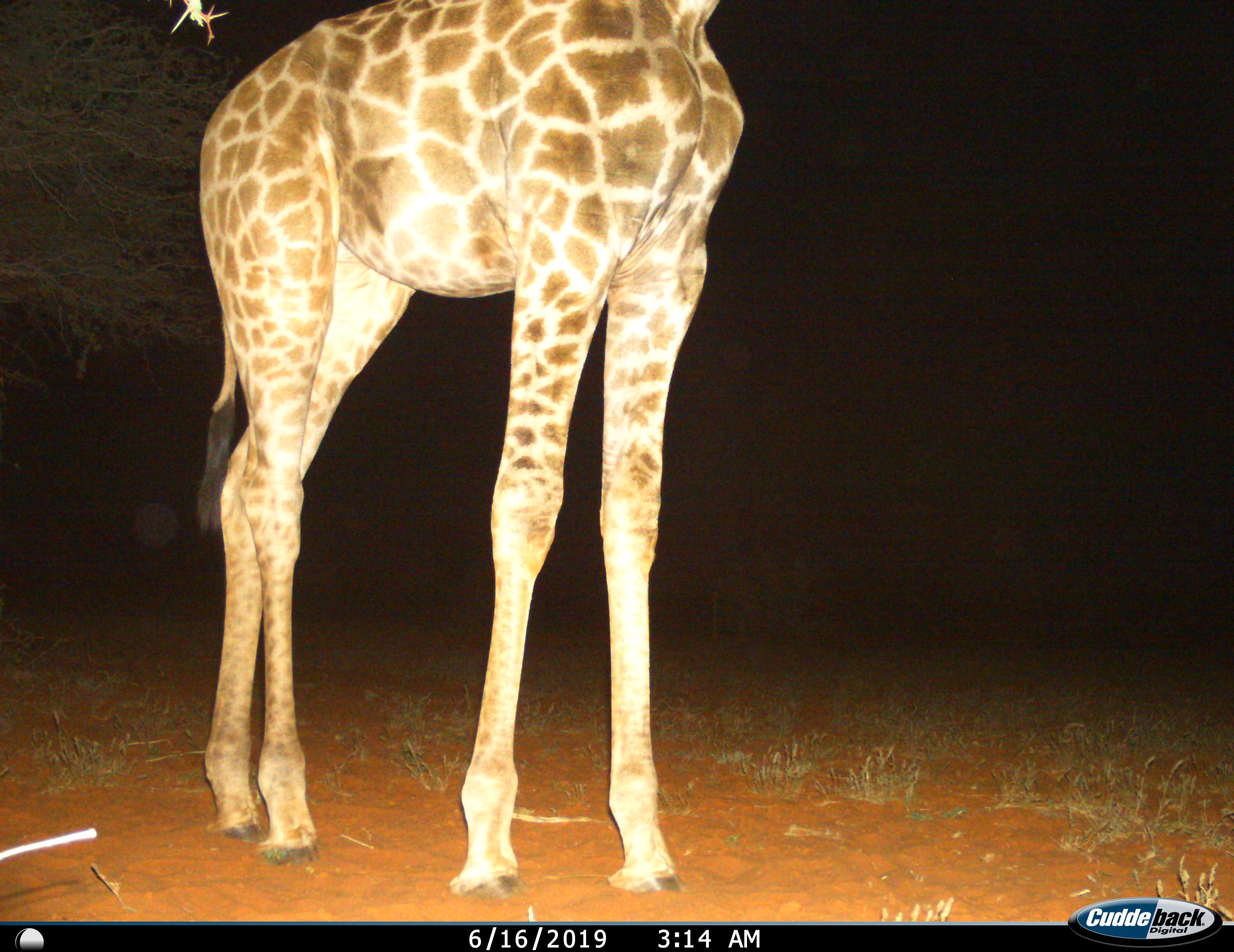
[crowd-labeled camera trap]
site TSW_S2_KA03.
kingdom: Animalia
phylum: Chordata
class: Mammalia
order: Artiodactyla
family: Giraffidae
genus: Giraffa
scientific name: Giraffa camelopardalis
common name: giraffe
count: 1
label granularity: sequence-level